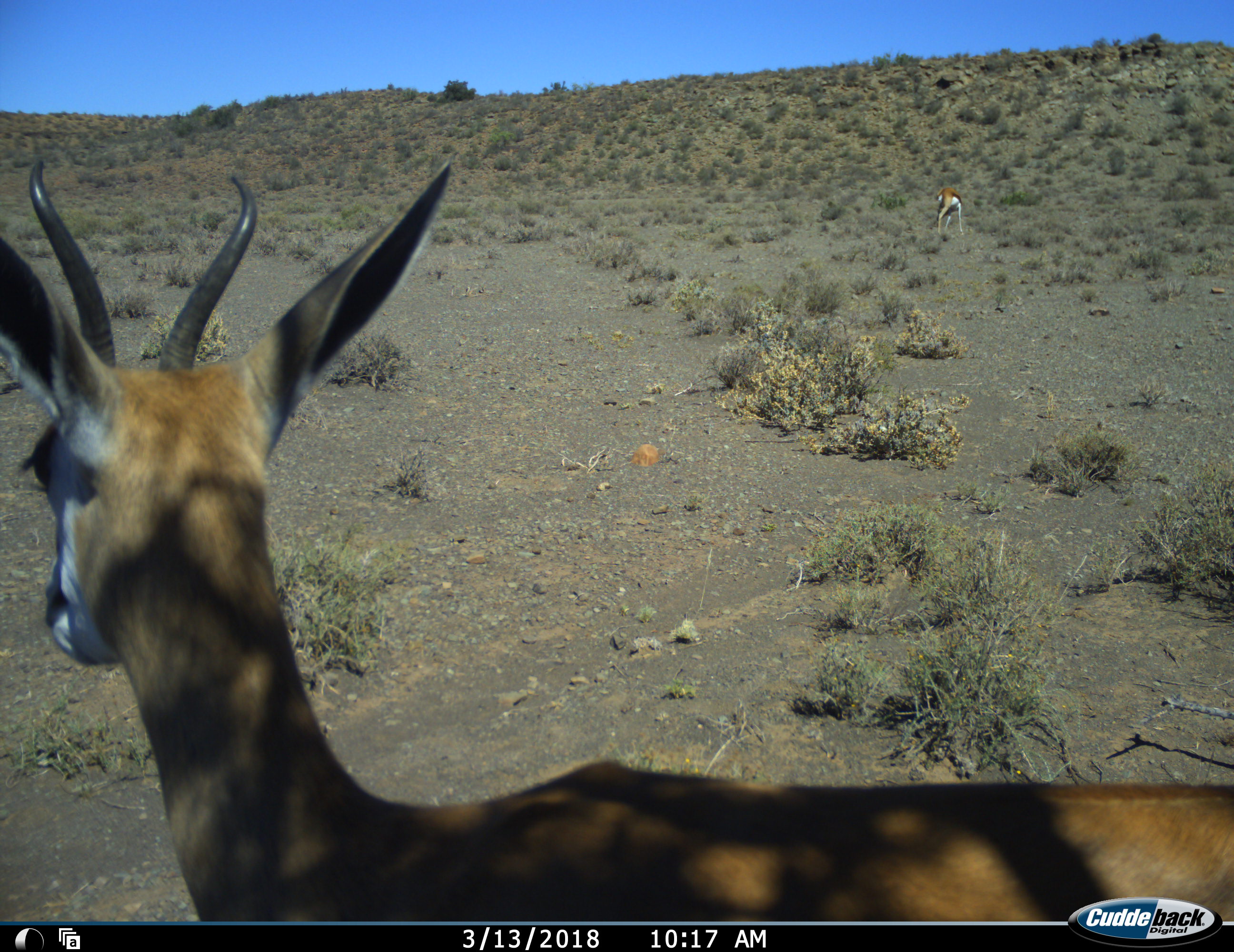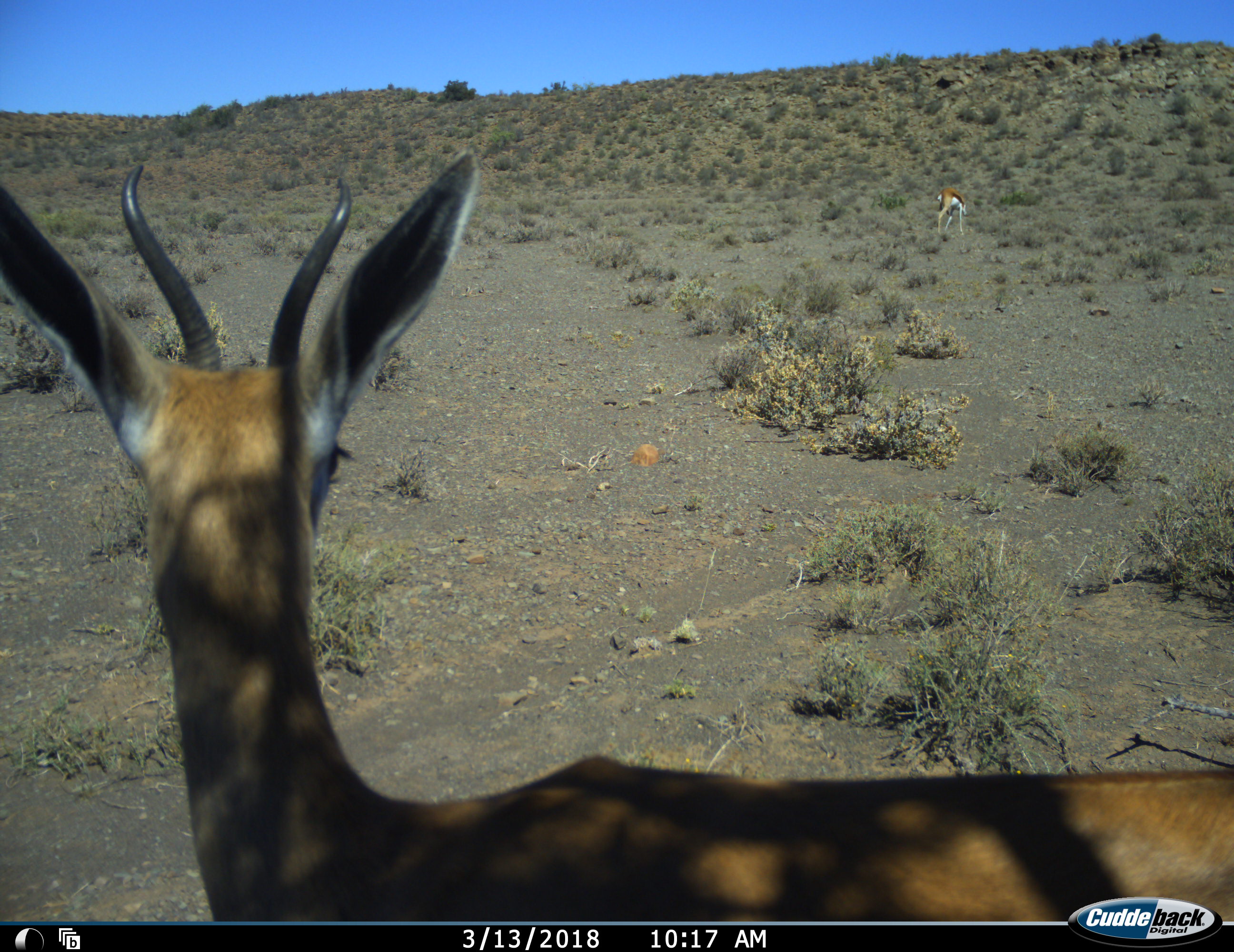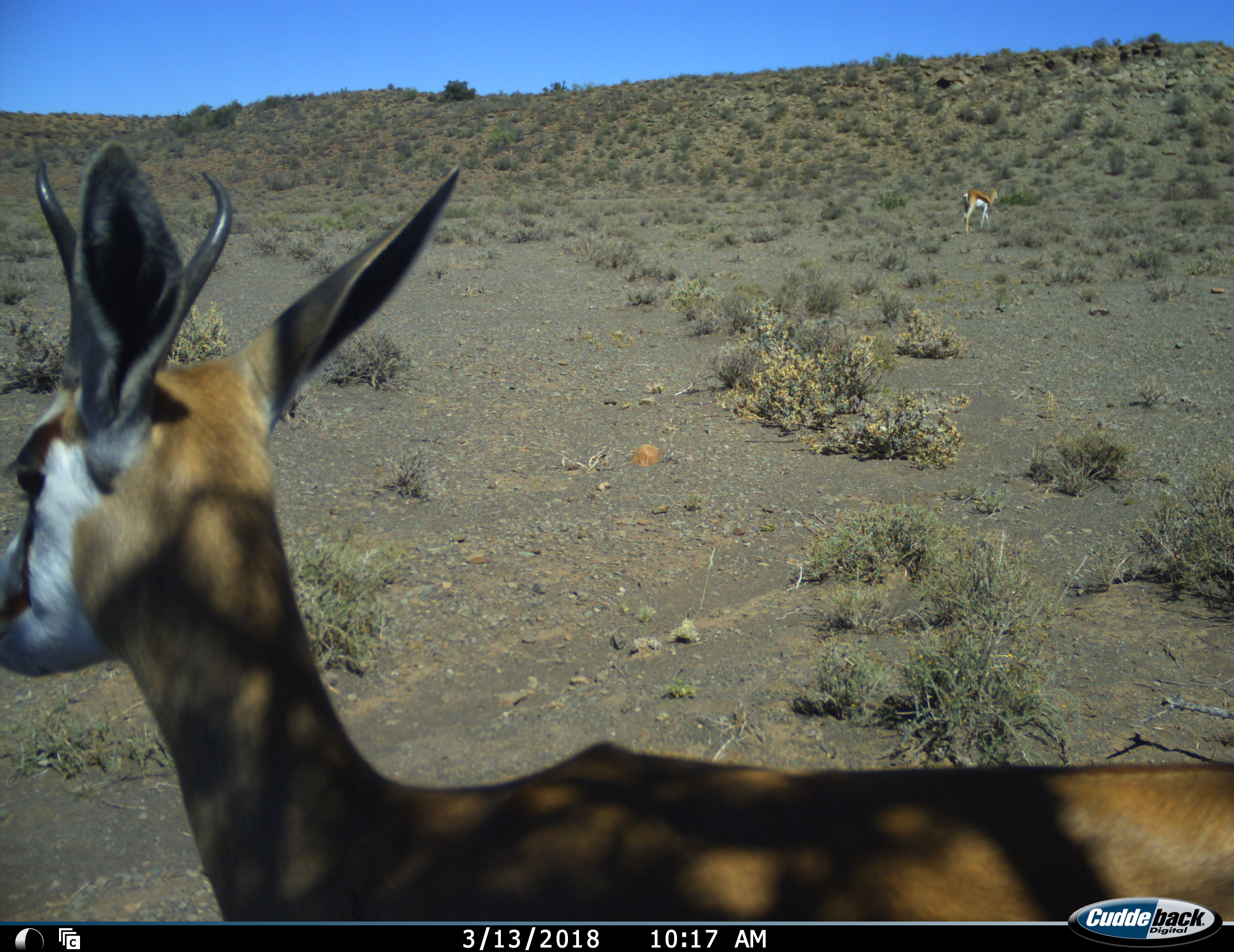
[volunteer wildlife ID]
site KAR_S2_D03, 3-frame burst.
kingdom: Animalia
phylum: Chordata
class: Mammalia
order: Artiodactyla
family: Bovidae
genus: Antidorcas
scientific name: Antidorcas marsupialis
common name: springbok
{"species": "springbok (Antidorcas marsupialis)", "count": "2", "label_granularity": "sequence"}